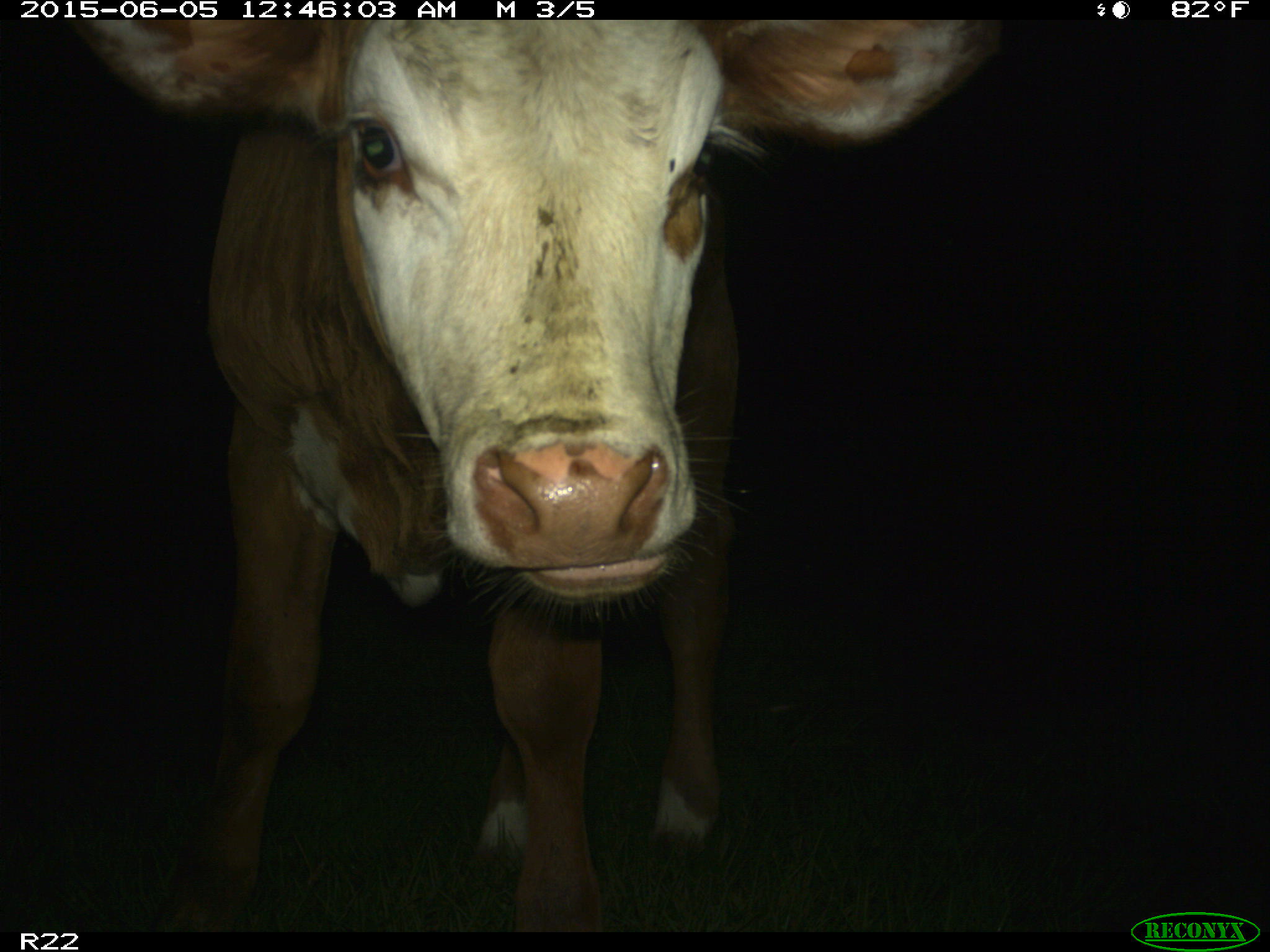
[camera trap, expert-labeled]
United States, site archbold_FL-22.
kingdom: Animalia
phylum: Chordata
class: Mammalia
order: Artiodactyla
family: Bovidae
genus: Bos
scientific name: Bos taurus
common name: domestic cow